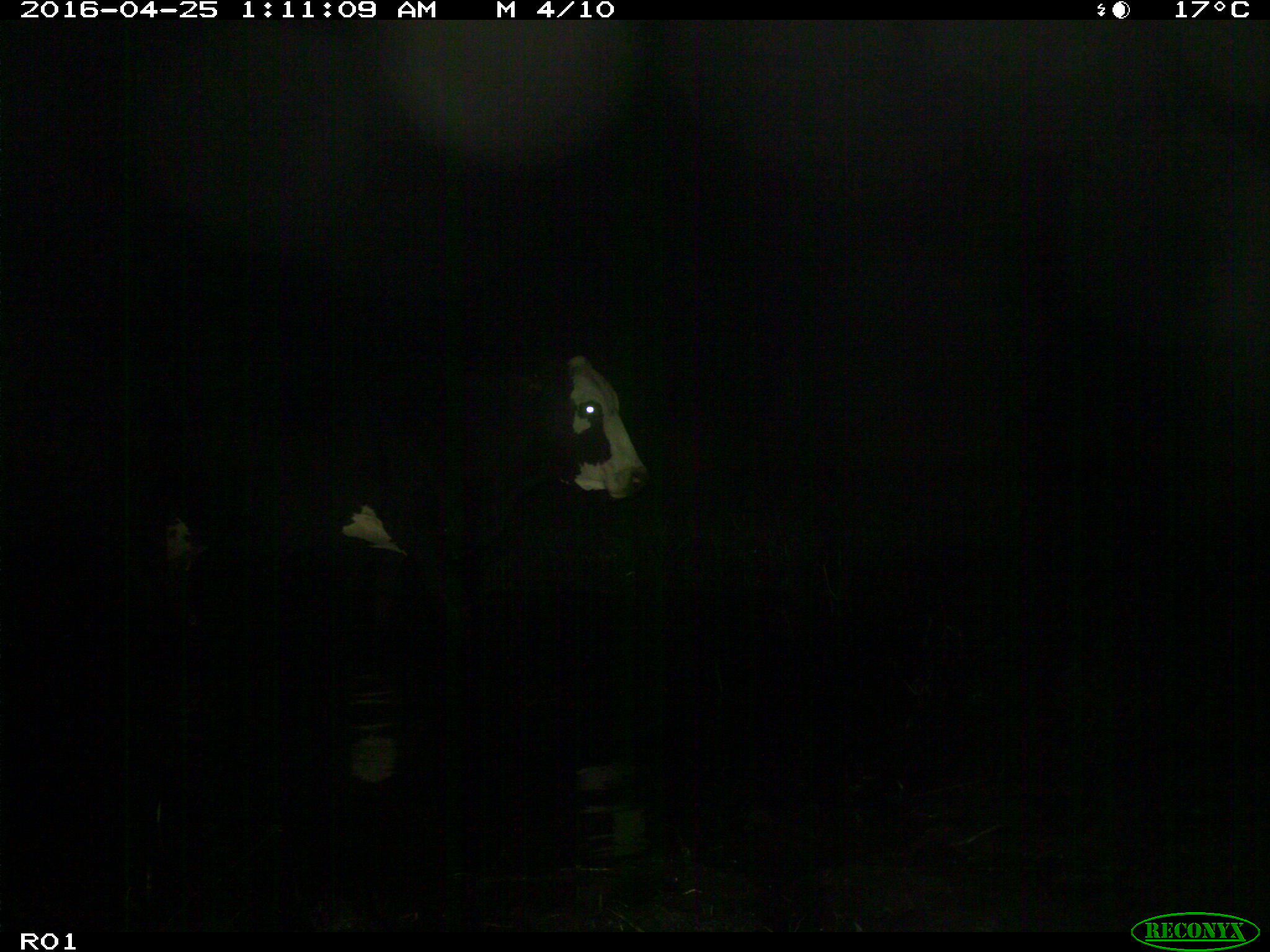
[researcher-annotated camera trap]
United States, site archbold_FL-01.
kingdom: Animalia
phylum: Chordata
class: Mammalia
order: Artiodactyla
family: Bovidae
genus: Bos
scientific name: Bos taurus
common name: domestic cow